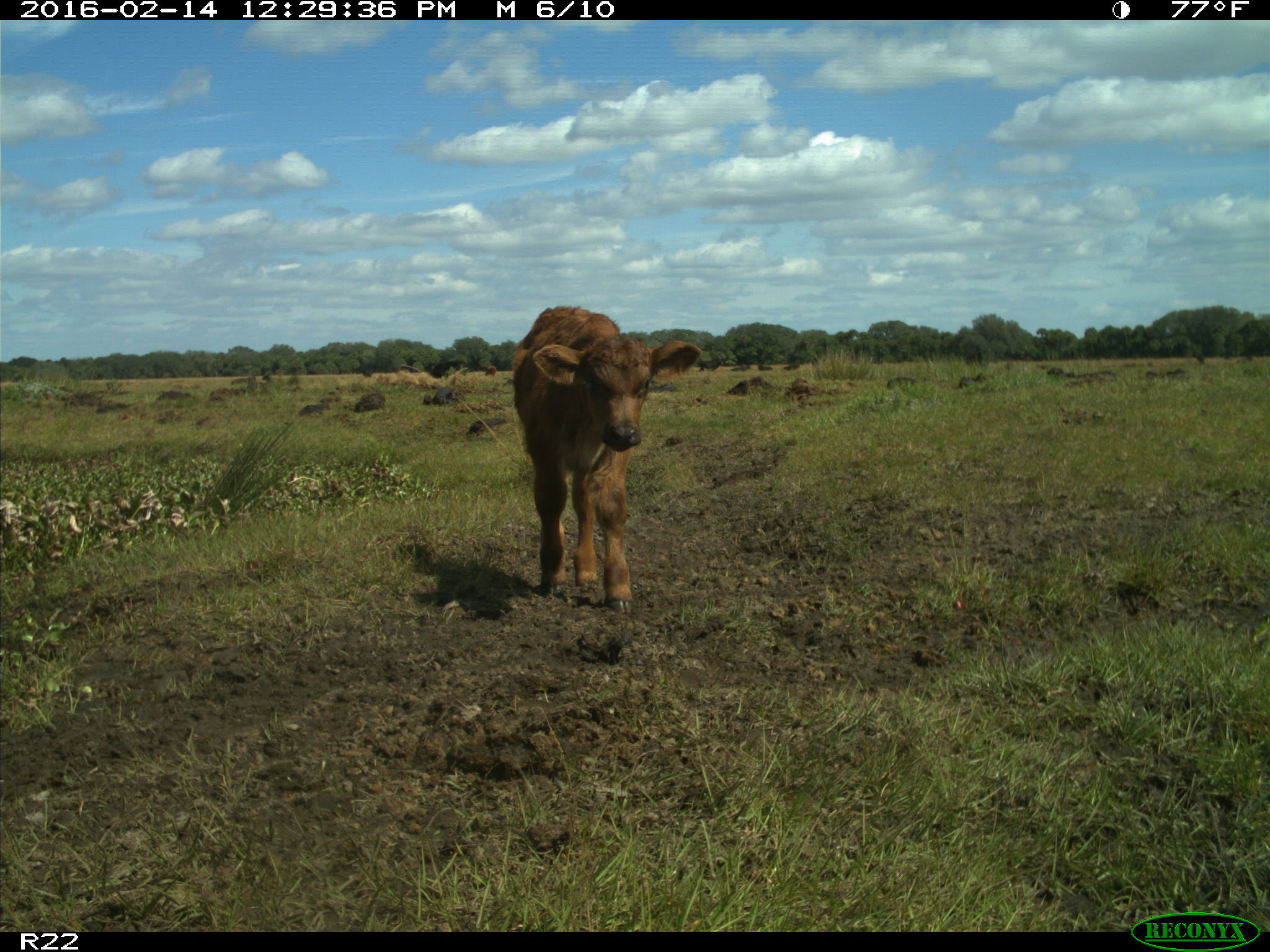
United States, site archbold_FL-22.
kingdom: Animalia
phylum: Chordata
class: Mammalia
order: Artiodactyla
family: Bovidae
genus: Bos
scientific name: Bos taurus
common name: domestic cow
Bos taurus (domestic cow).